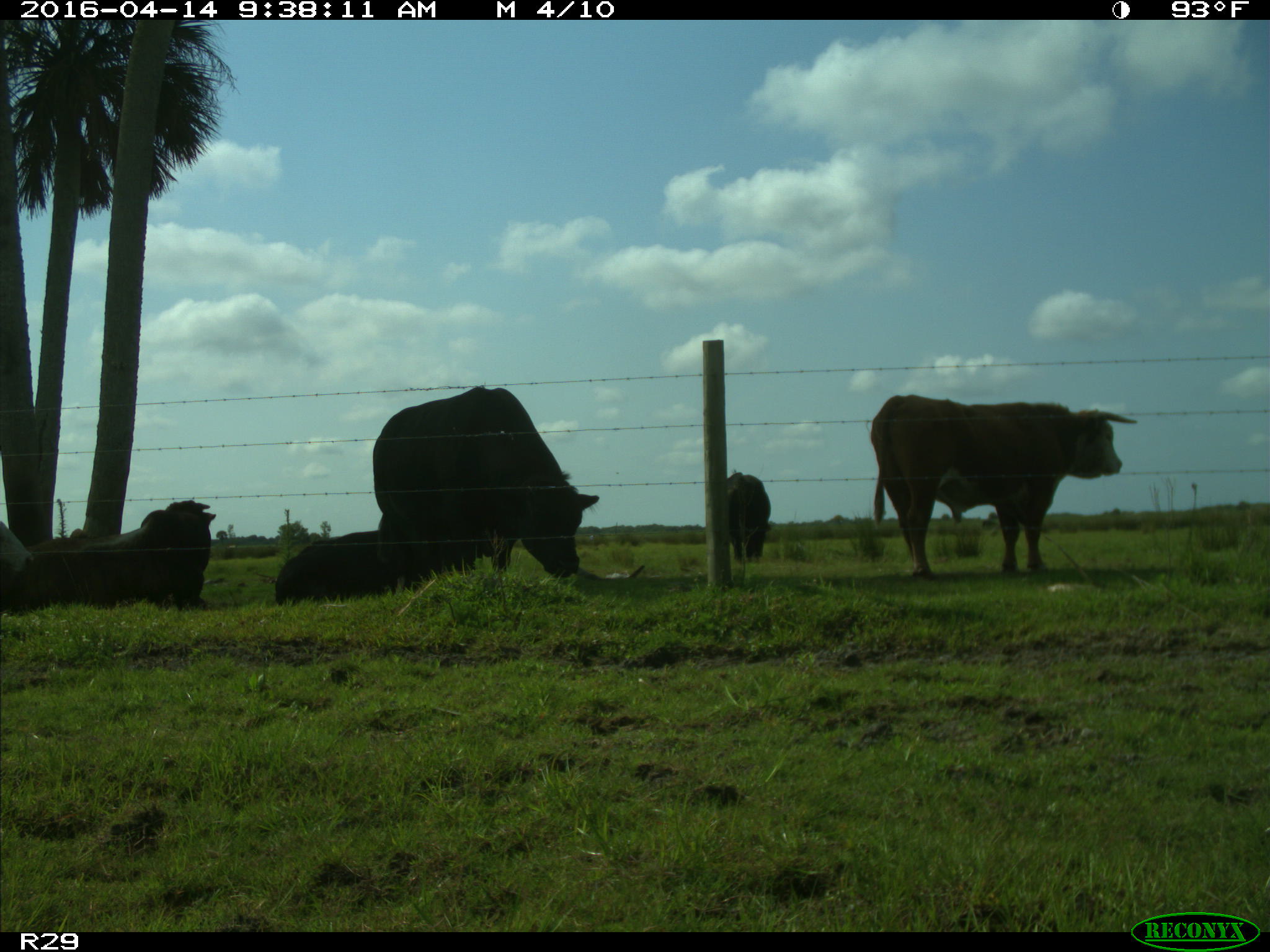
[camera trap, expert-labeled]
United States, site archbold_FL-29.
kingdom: Animalia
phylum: Chordata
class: Mammalia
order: Artiodactyla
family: Bovidae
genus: Bos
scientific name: Bos taurus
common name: domestic cow